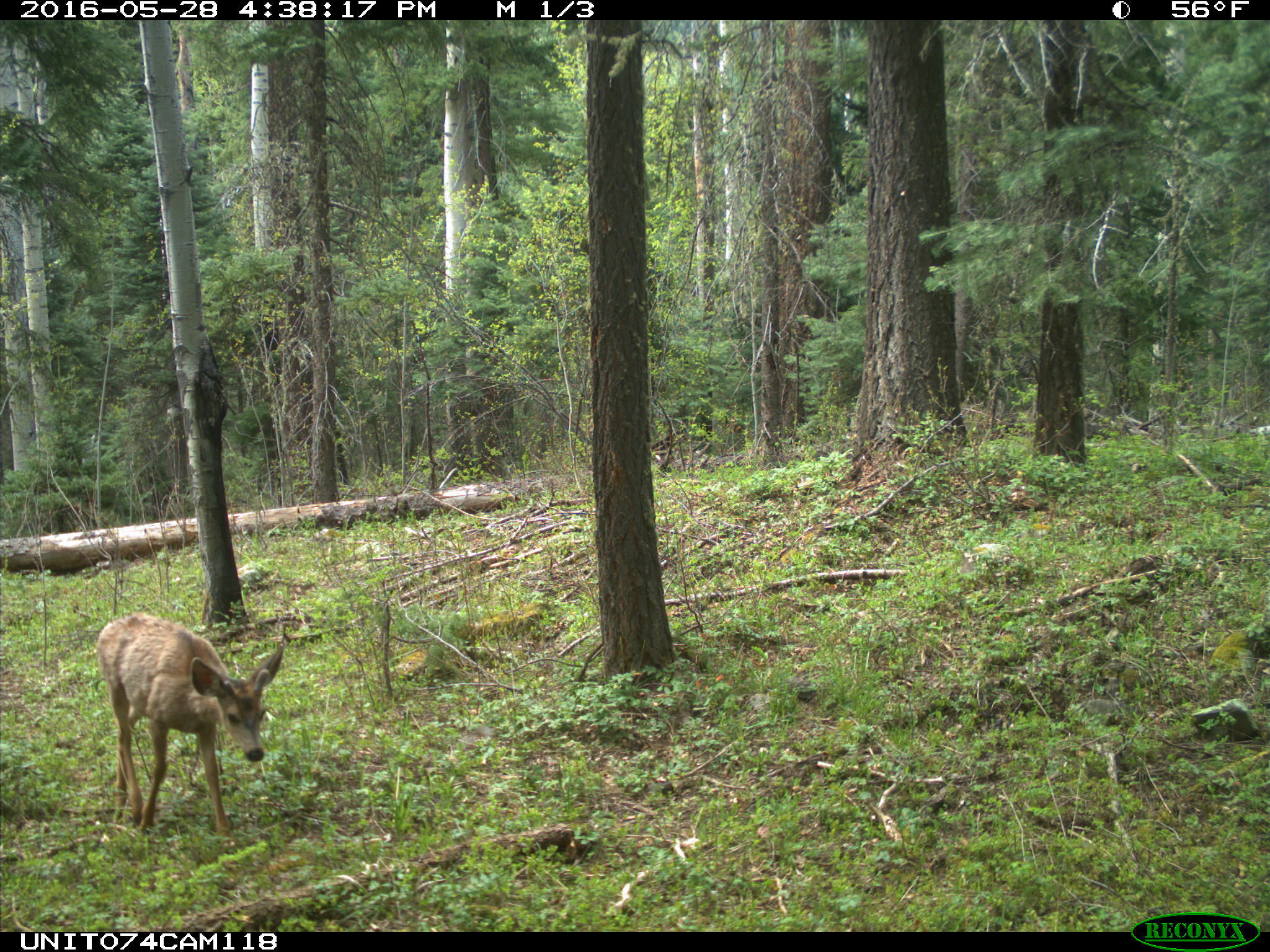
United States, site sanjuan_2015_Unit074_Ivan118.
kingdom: Animalia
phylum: Chordata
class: Mammalia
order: Artiodactyla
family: Cervidae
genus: Odocoileus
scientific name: Odocoileus hemionus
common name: mule deer